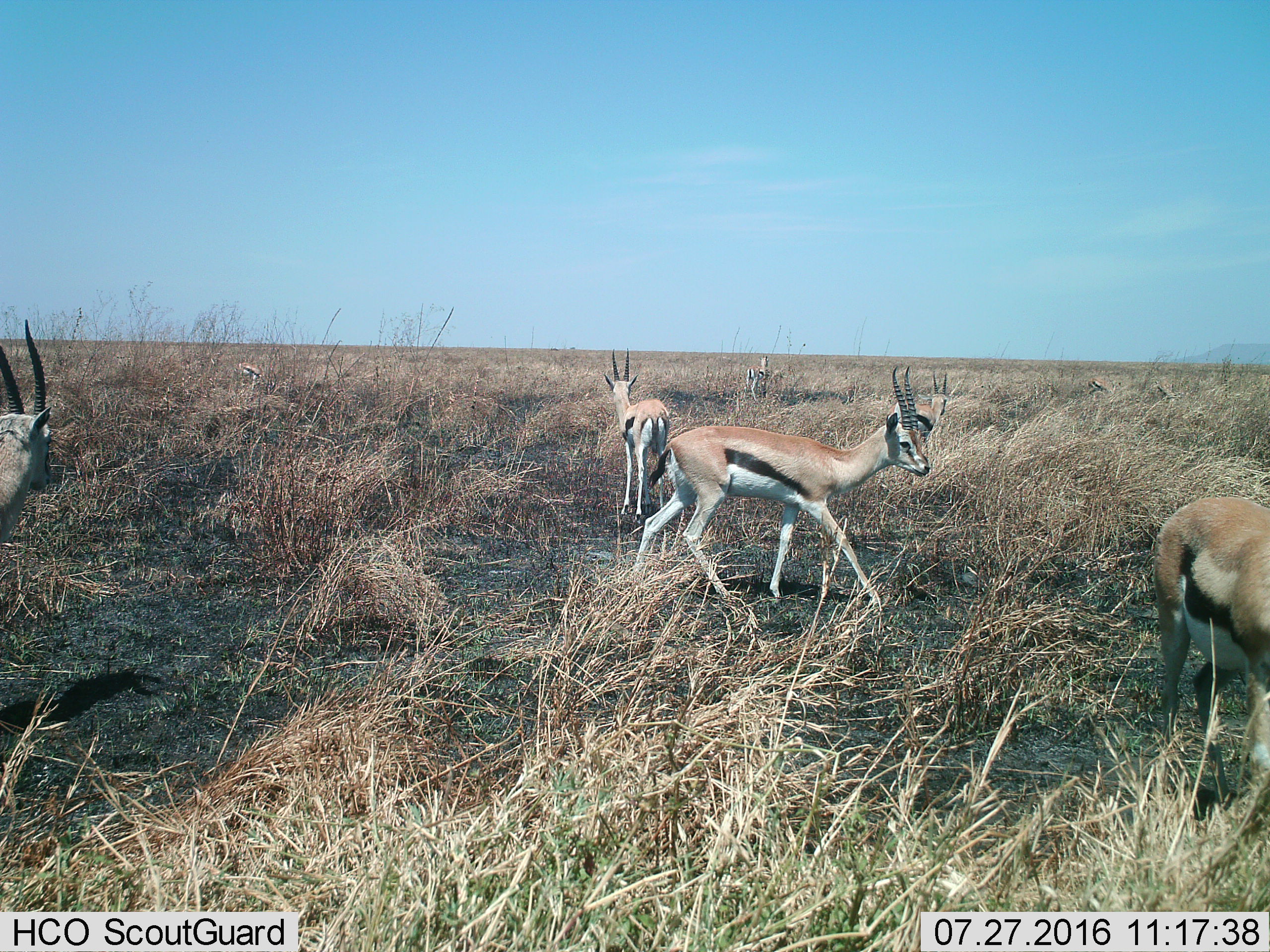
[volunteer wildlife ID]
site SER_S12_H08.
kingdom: Animalia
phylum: Chordata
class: Mammalia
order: Artiodactyla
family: Bovidae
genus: Eudorcas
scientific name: Eudorcas thomsonii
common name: thomson's gazelle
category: gazellethomsons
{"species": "gazellethomsons (thomson's gazelle) (Eudorcas thomsonii)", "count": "8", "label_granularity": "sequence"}